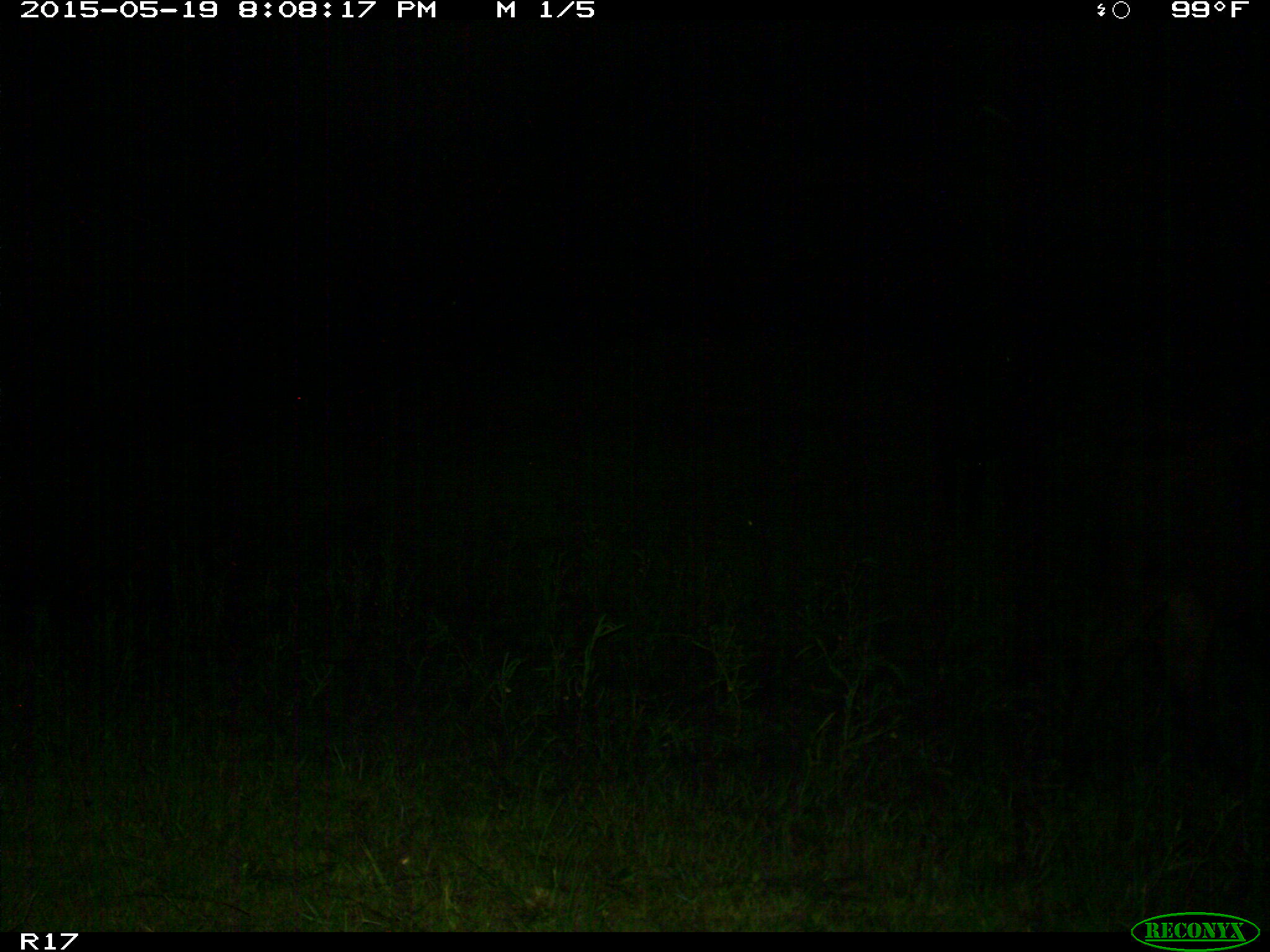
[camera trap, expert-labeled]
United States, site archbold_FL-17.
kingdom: Animalia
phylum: Chordata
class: Mammalia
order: Artiodactyla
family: Bovidae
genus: Bos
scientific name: Bos taurus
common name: domestic cow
Bos taurus (domestic cow).